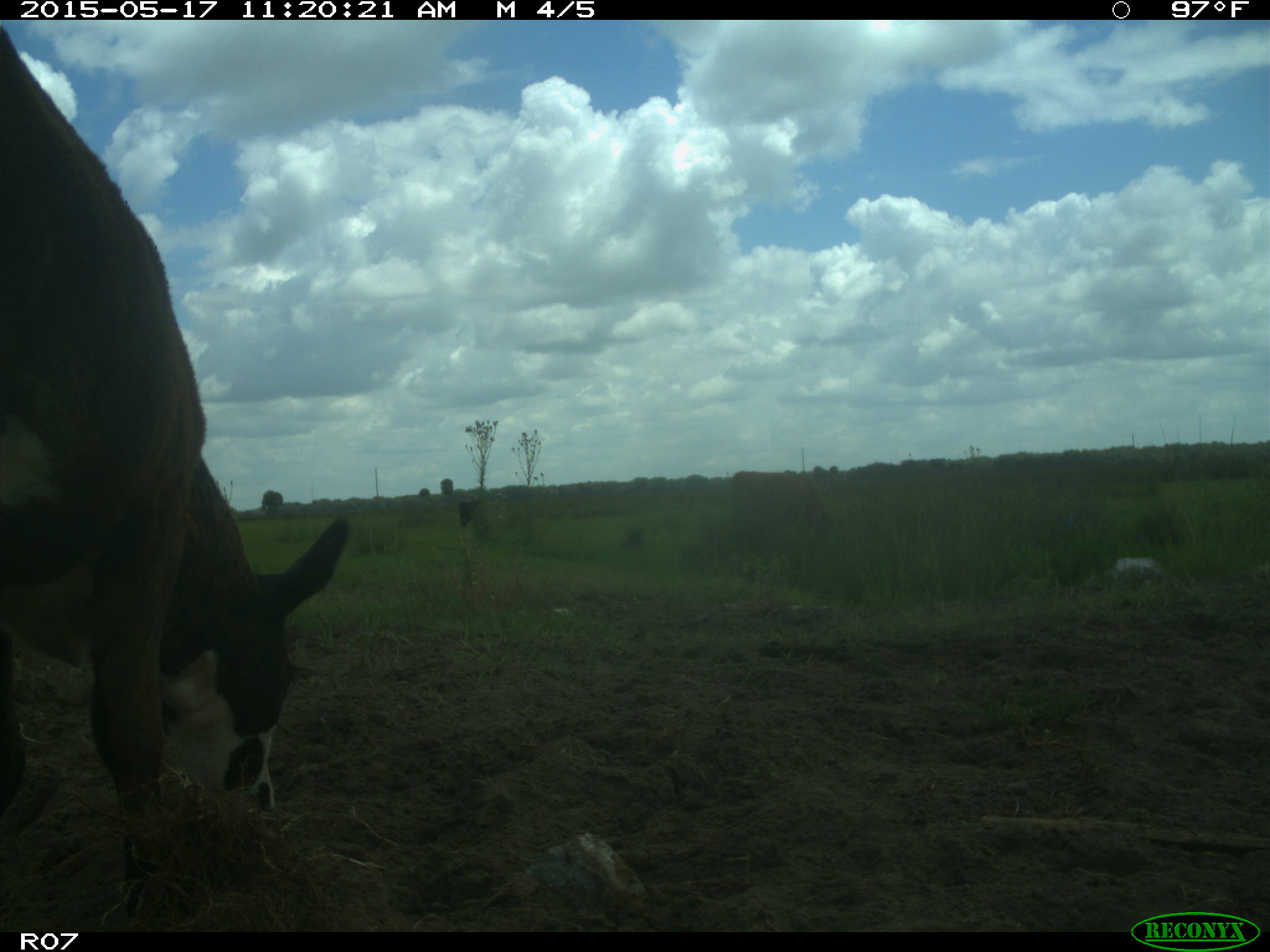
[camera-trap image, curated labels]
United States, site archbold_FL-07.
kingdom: Animalia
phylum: Chordata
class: Mammalia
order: Artiodactyla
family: Bovidae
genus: Bos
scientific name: Bos taurus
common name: domestic cow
Bos taurus (domestic cow).